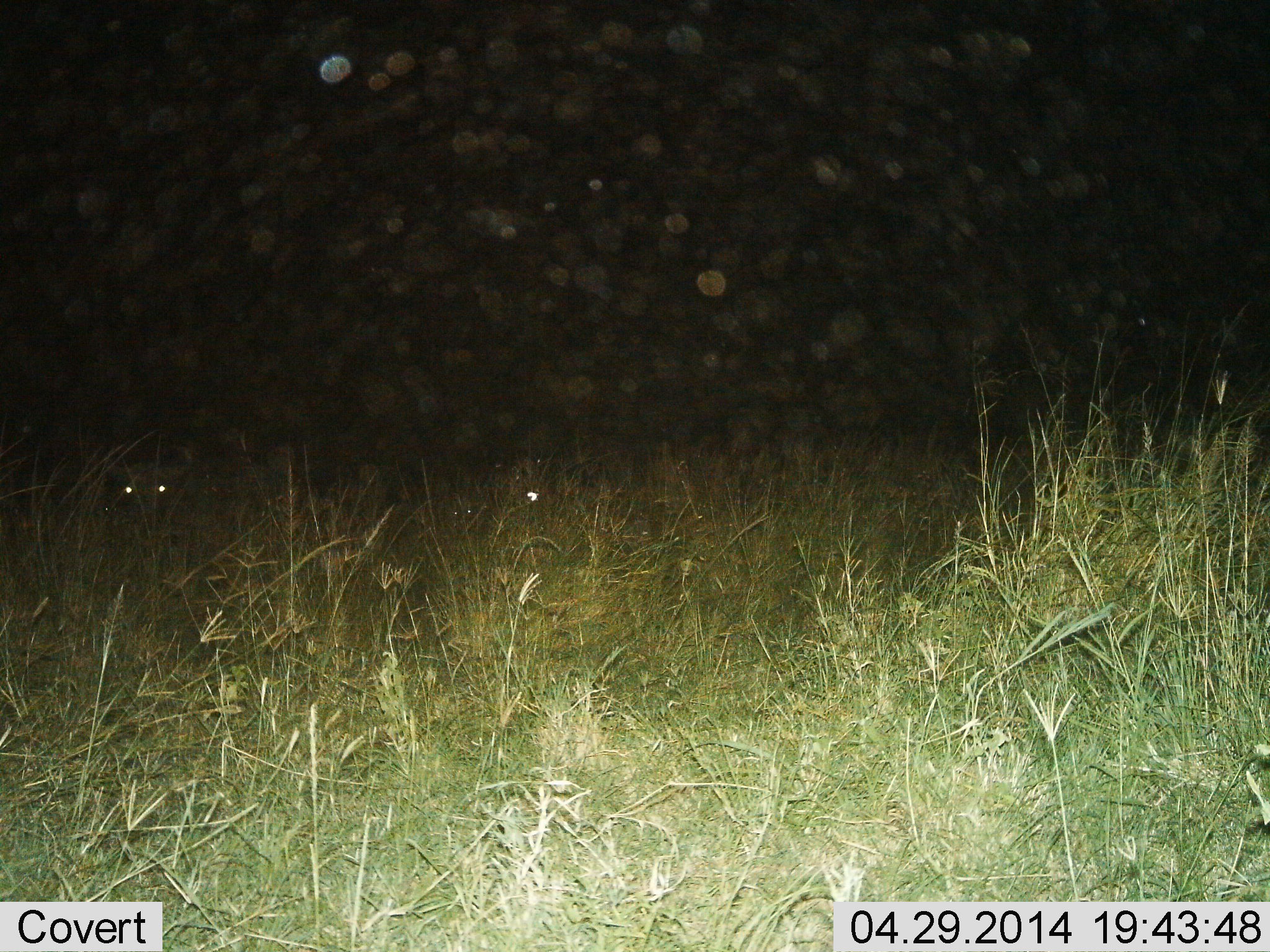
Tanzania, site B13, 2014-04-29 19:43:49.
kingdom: Animalia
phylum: Chordata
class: Mammalia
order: Artiodactyla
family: Bovidae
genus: Connochaetes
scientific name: Connochaetes taurinus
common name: blue wildebeest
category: wildebeest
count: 3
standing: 62%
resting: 38%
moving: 0%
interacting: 0%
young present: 12%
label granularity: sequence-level